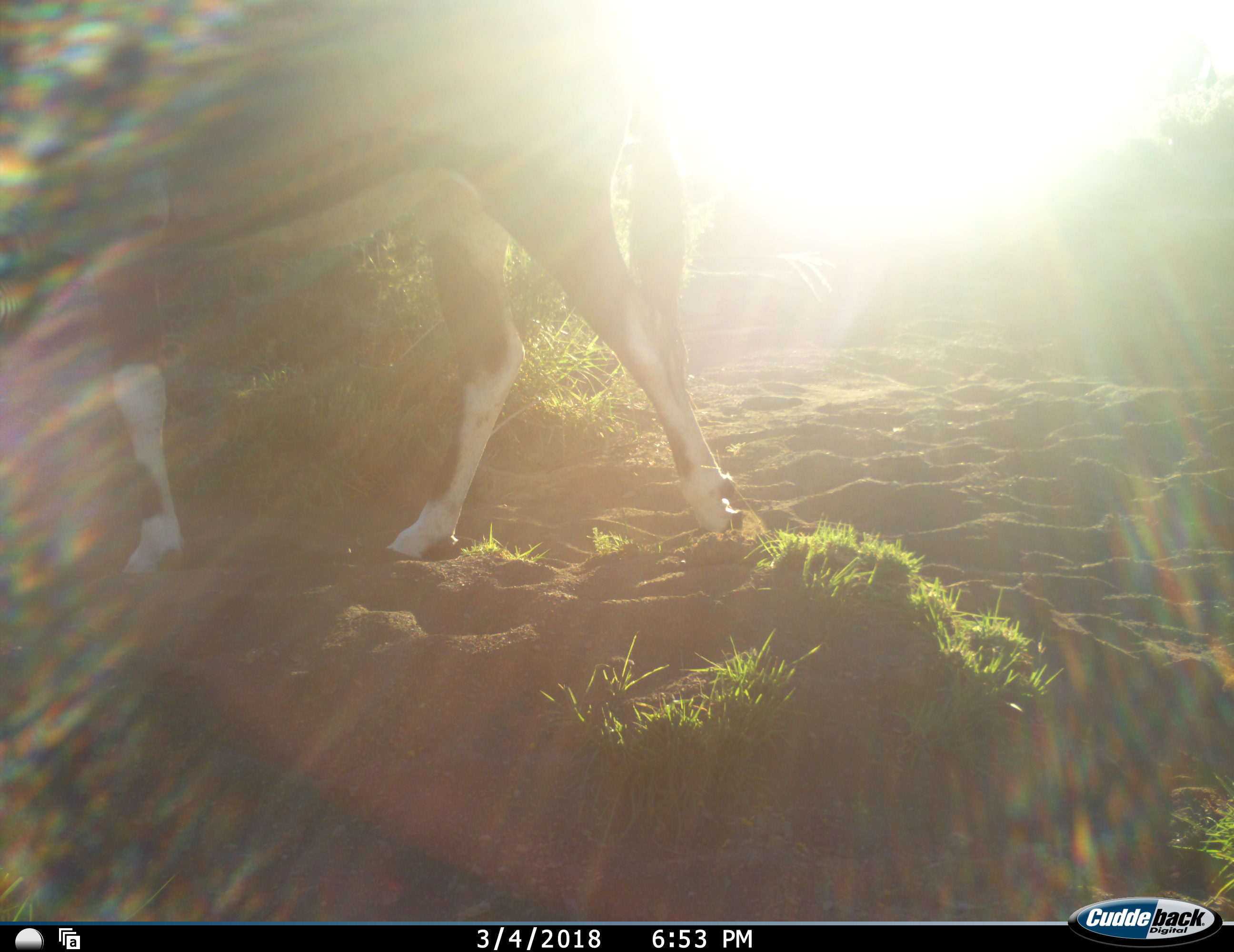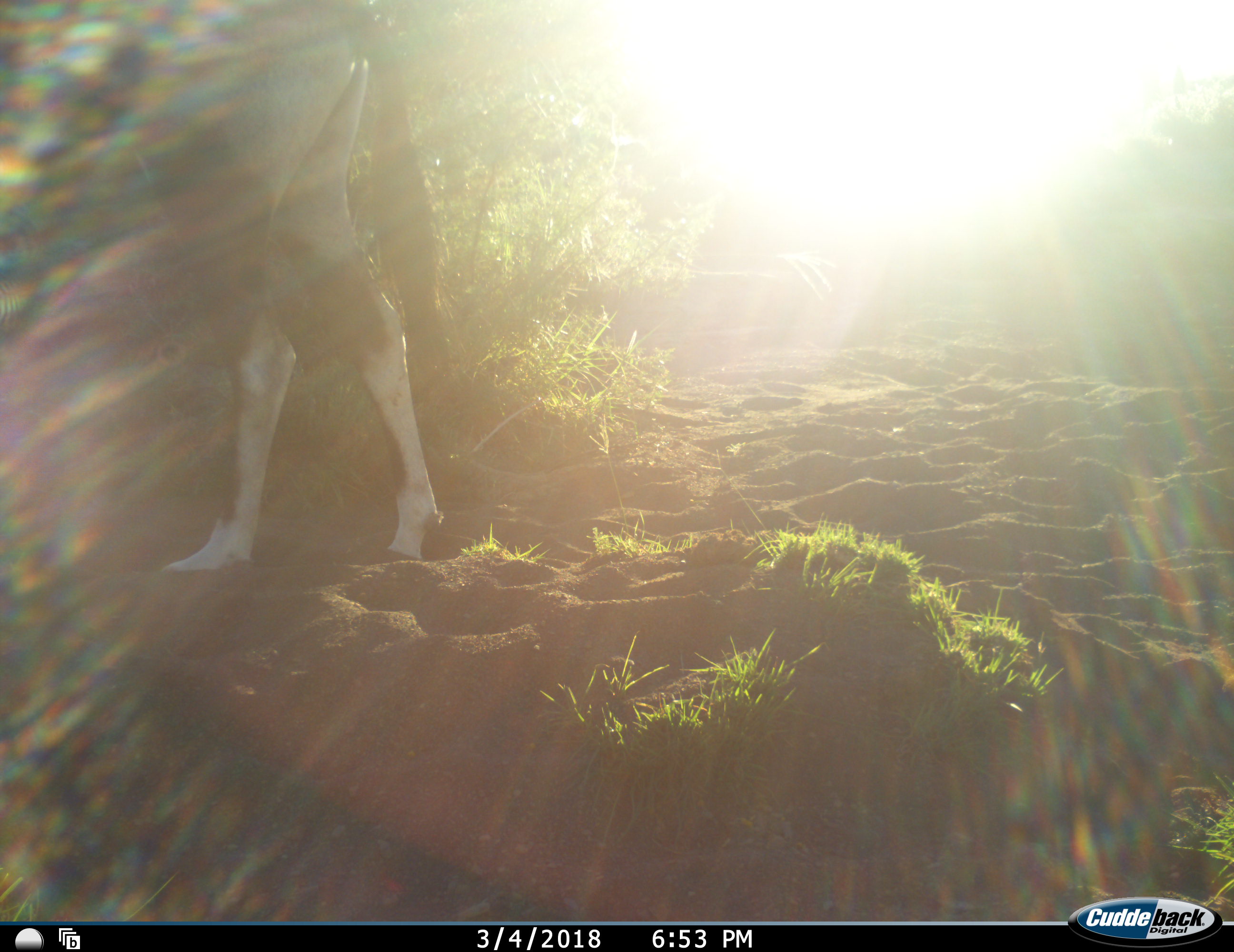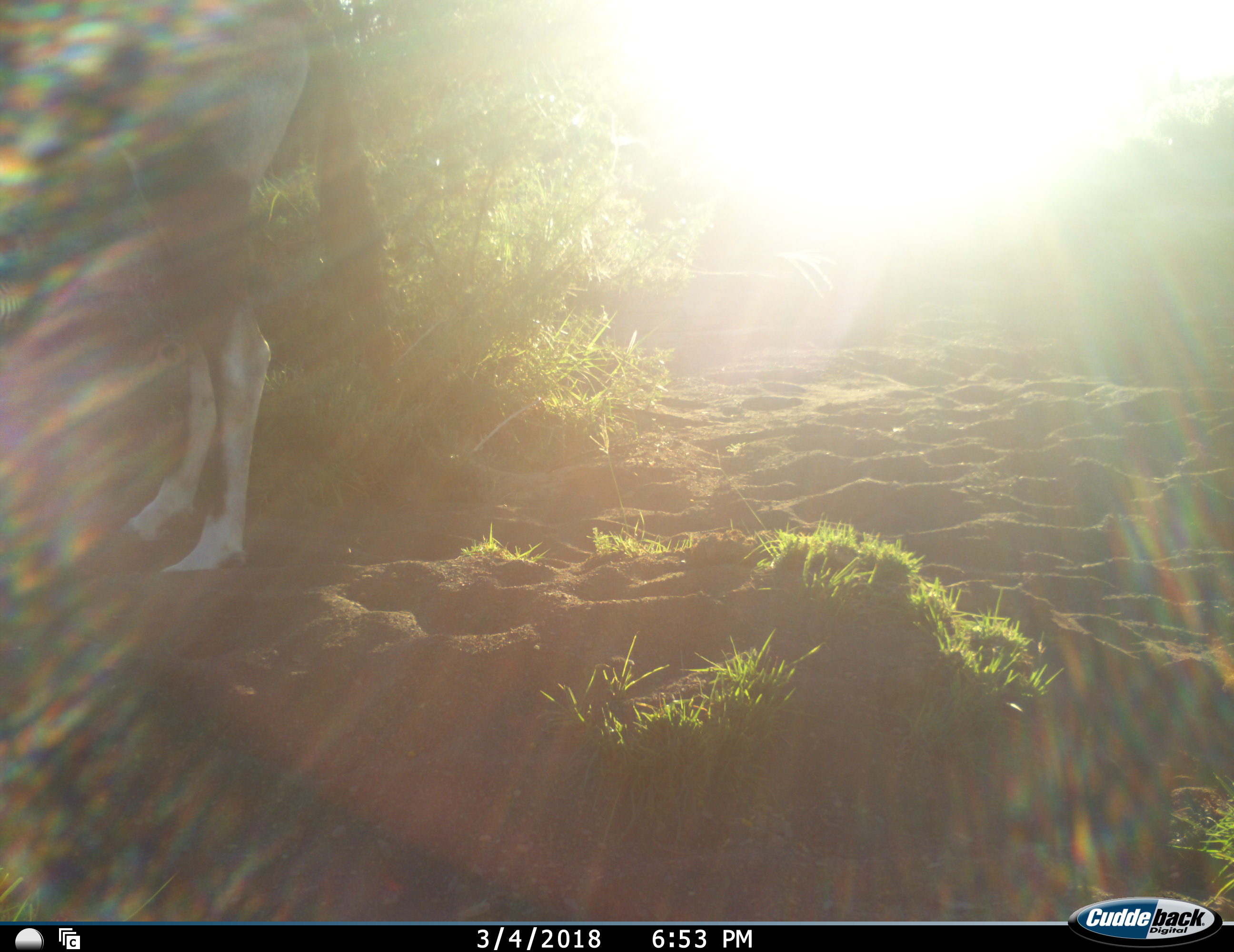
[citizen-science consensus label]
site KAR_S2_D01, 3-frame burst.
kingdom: Animalia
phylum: Chordata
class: Mammalia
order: Artiodactyla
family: Bovidae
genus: Oryx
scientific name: Oryx gazella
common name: gemsbok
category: oryx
Oryx (gemsbok) (Oryx gazella), count 1. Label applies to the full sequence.